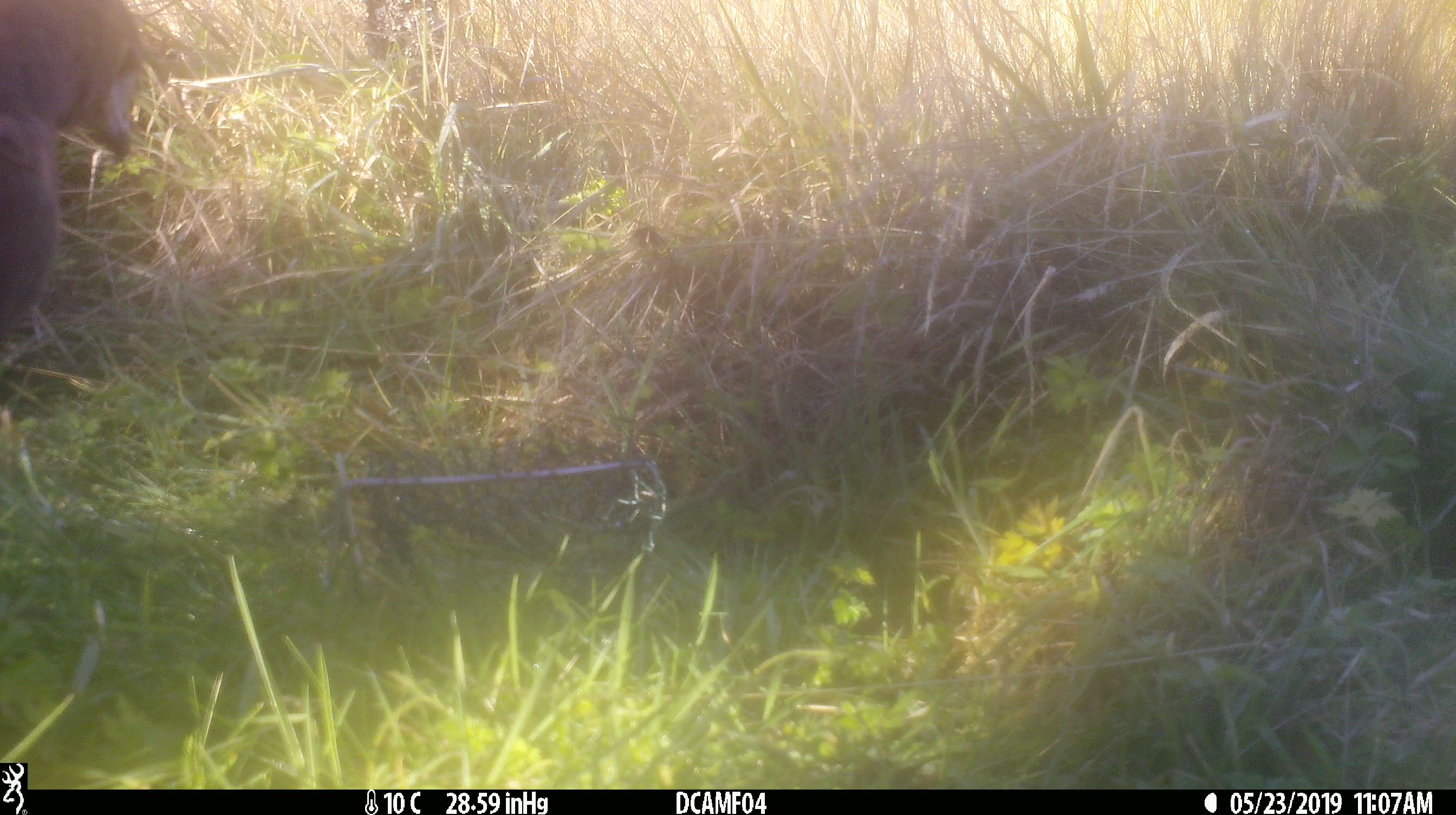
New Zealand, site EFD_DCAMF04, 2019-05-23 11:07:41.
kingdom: Animalia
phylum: Chordata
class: Aves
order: Accipitriformes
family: Accipitridae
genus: Circus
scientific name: Circus approximans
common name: swamp harrier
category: harrier